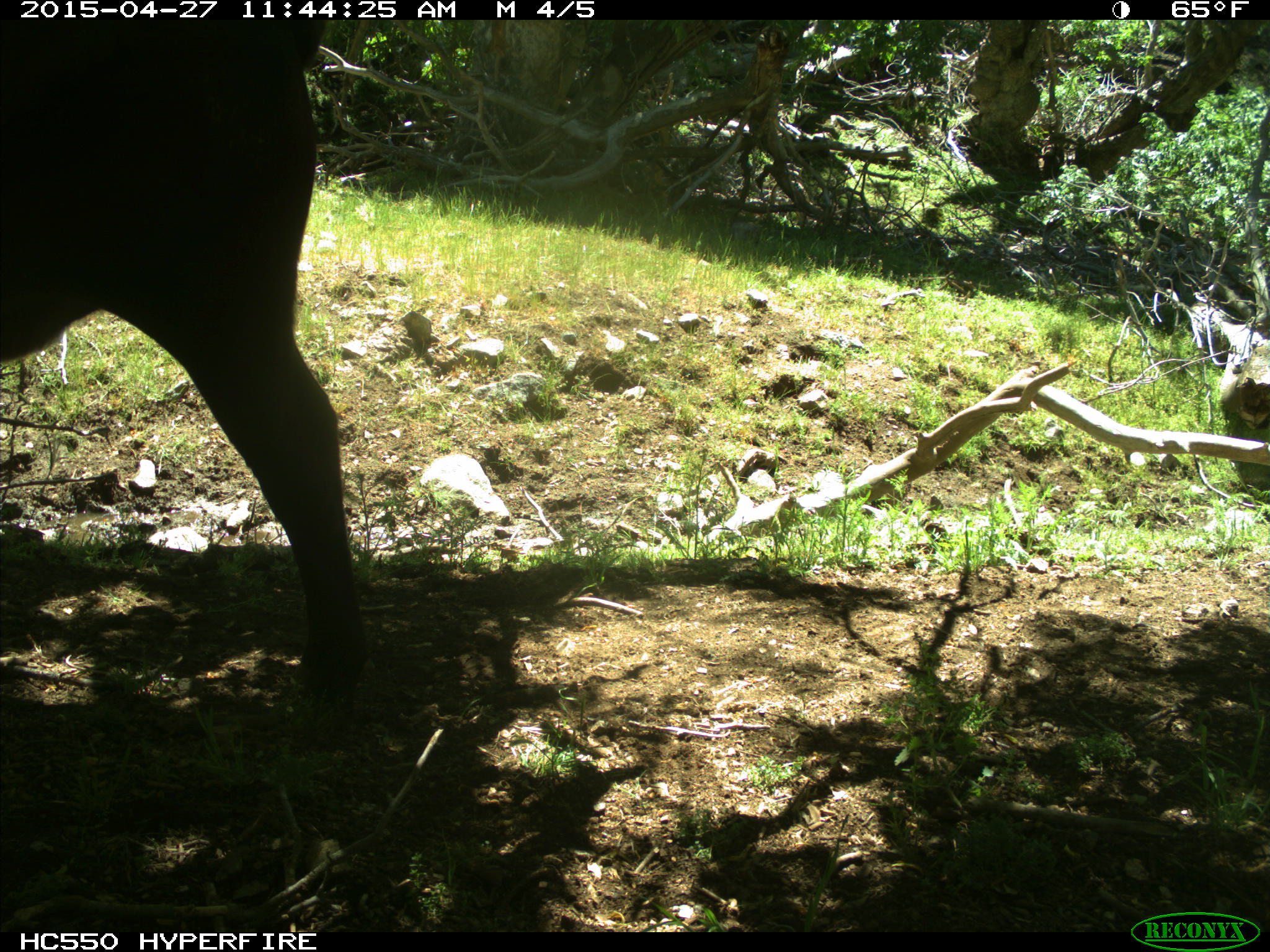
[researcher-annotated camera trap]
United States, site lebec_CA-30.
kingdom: Animalia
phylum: Chordata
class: Mammalia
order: Artiodactyla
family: Bovidae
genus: Bos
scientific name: Bos taurus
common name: domestic cow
Bos taurus (domestic cow).